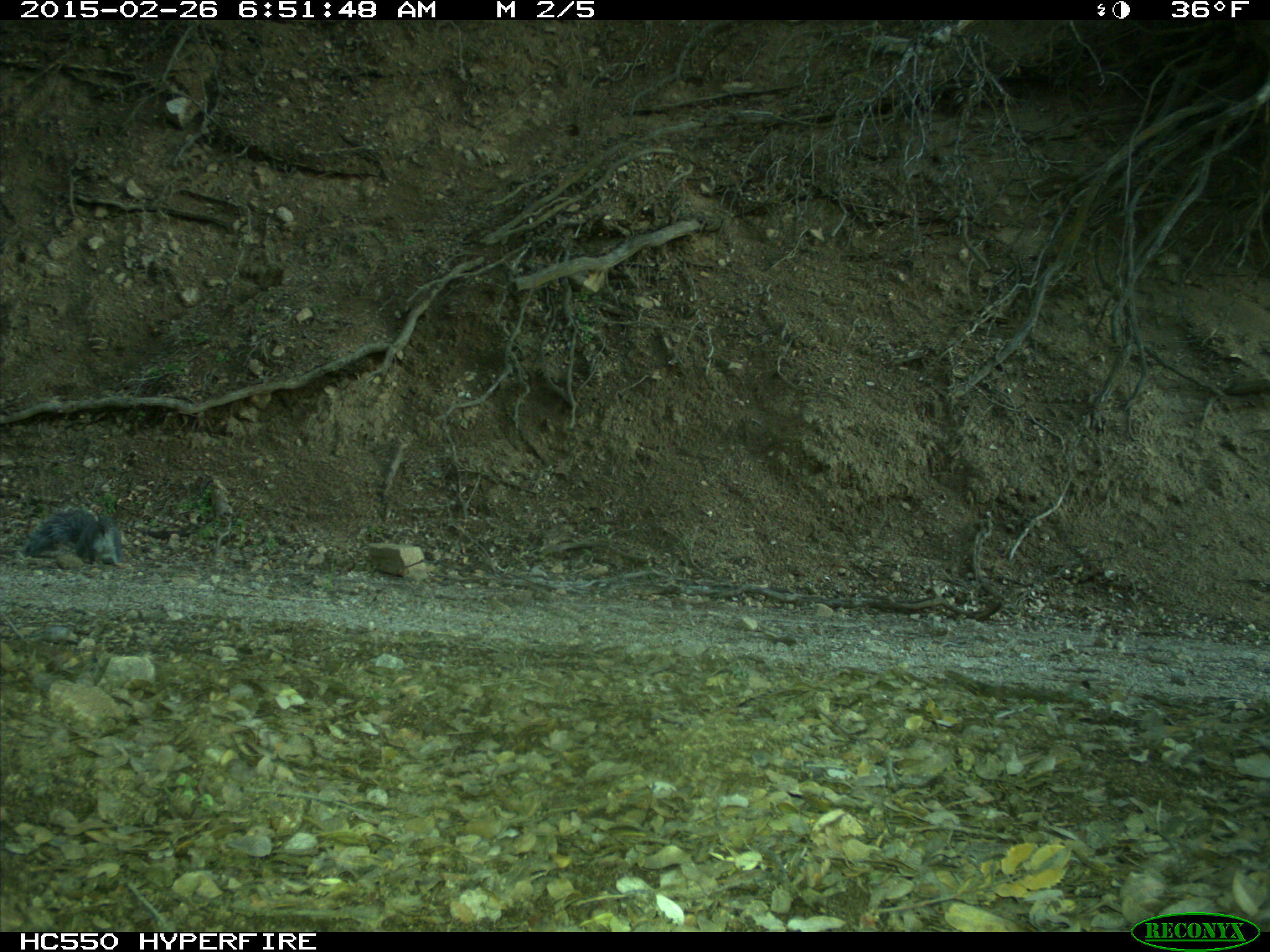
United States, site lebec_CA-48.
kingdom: Animalia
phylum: Chordata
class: Mammalia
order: Rodentia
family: Sciuridae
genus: Sciurus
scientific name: Sciurus carolinensis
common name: eastern gray squirrel